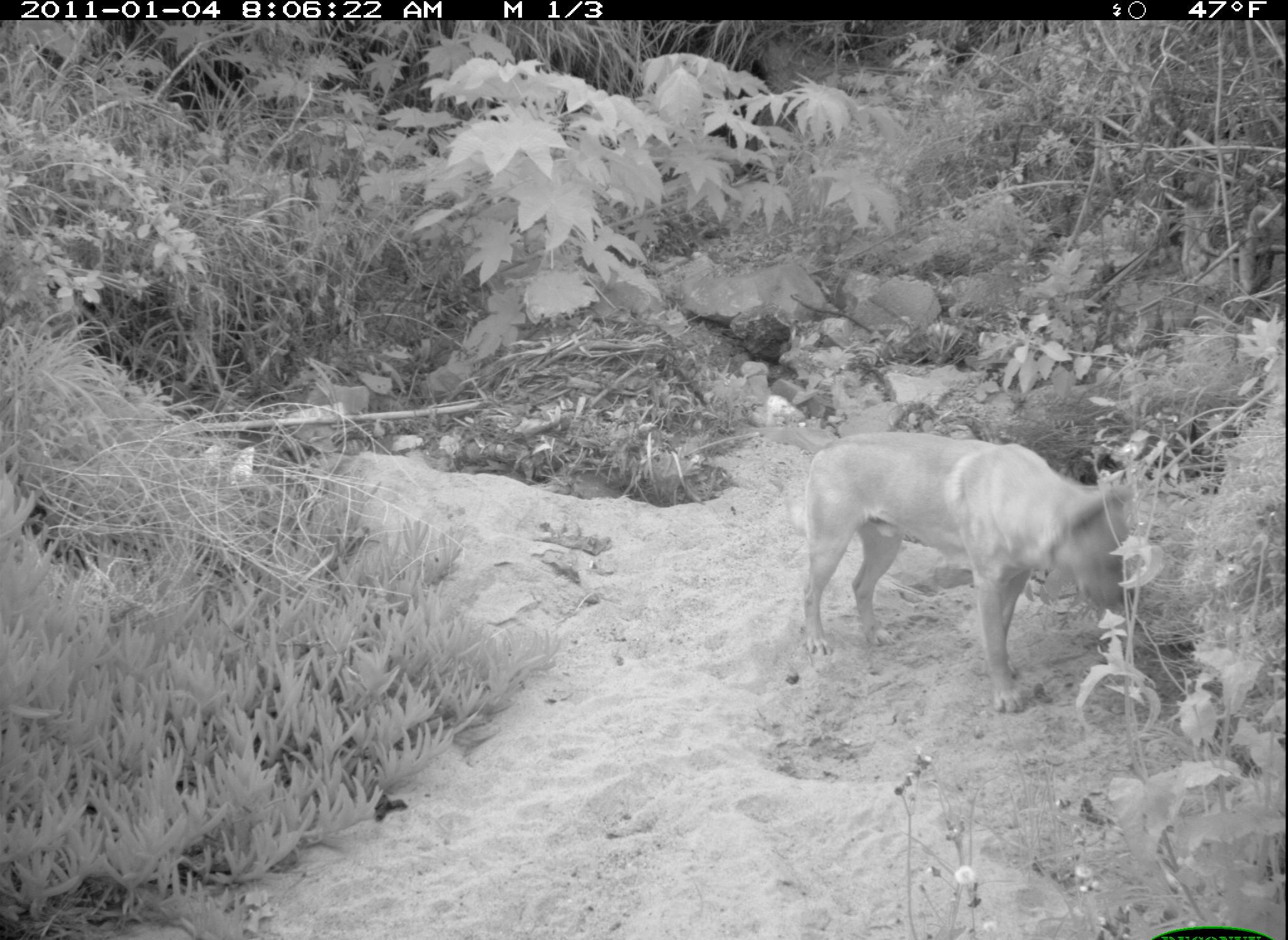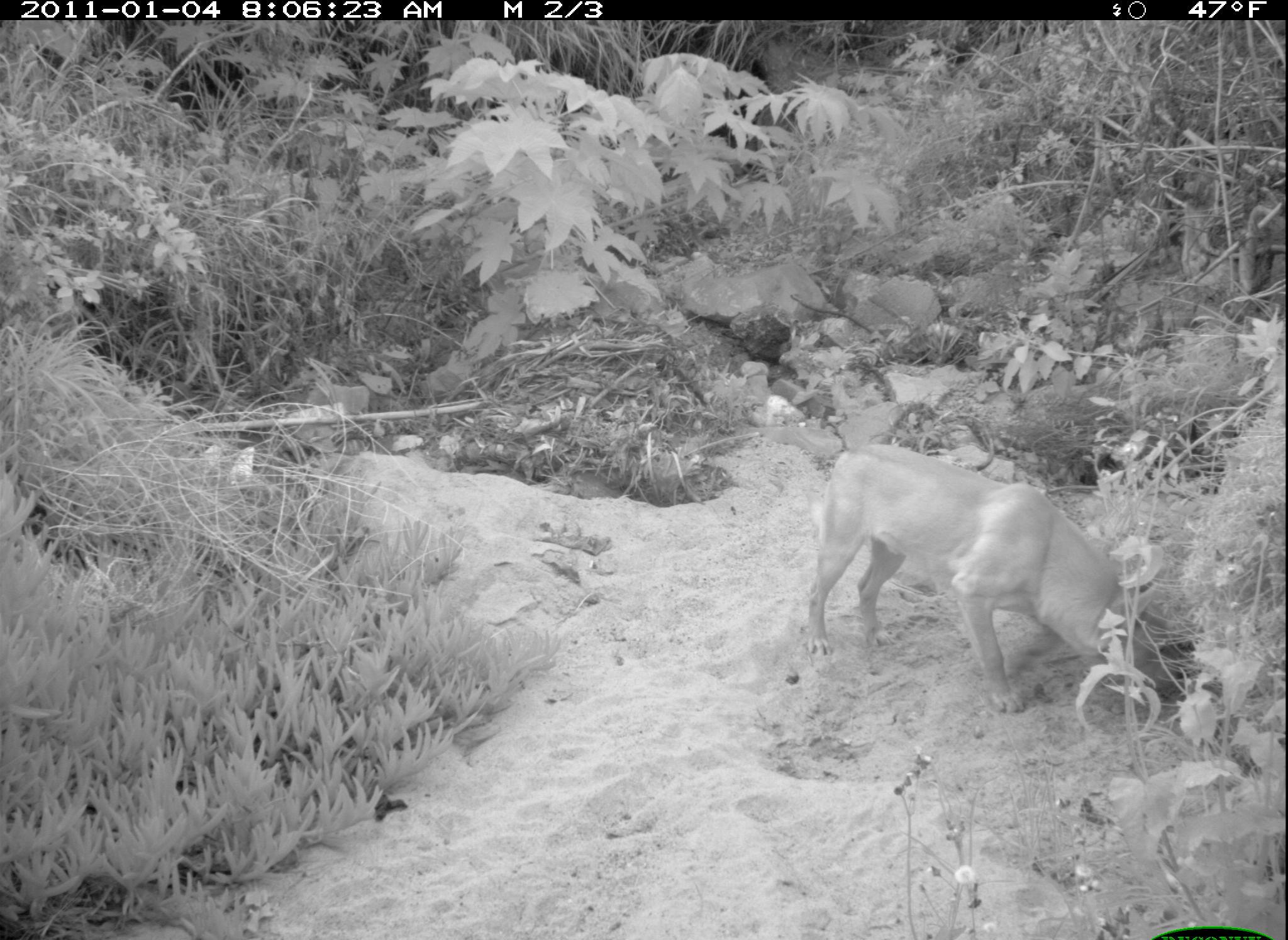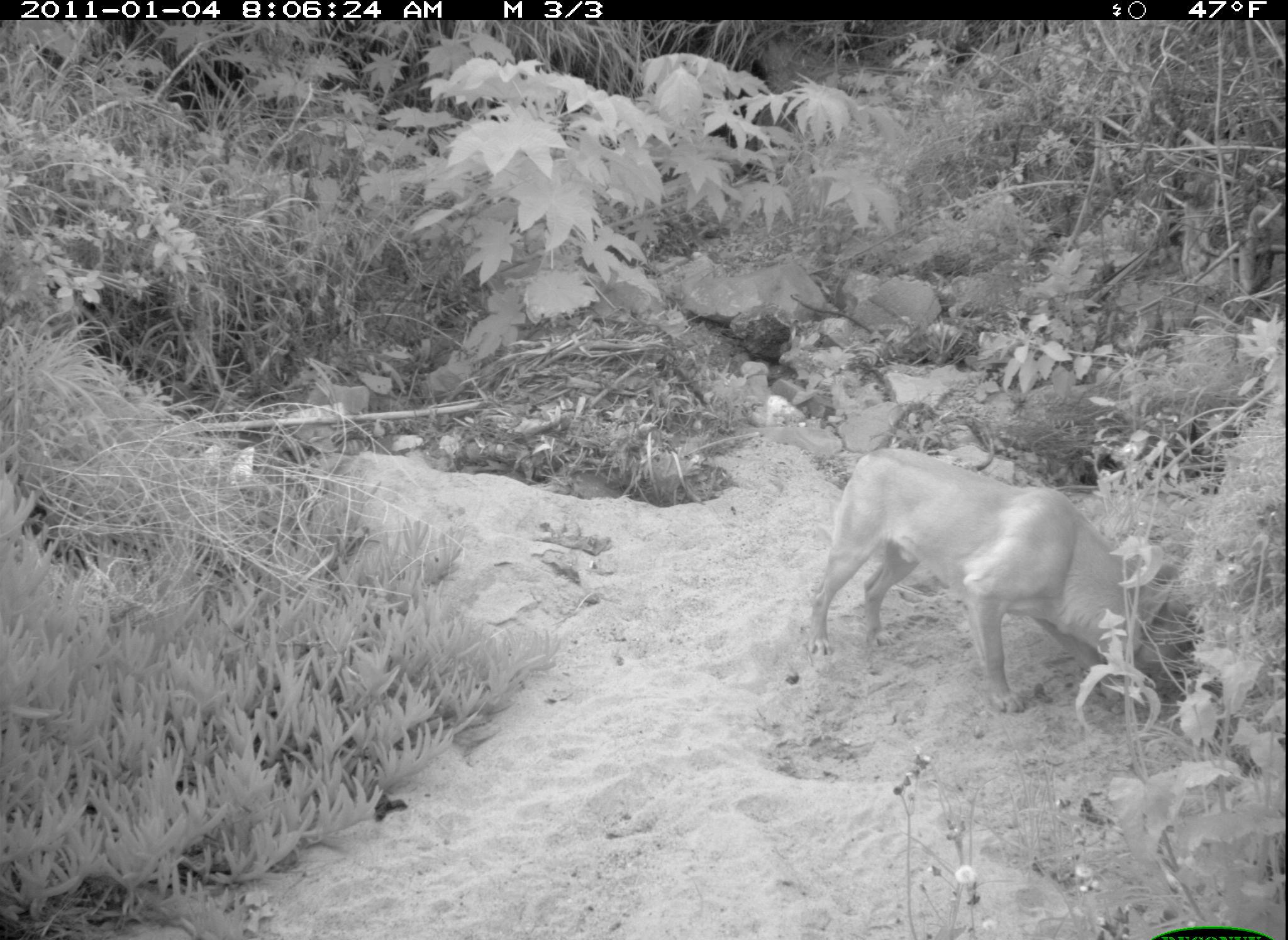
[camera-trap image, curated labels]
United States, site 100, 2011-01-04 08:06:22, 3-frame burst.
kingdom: Animalia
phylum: Chordata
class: Mammalia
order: Carnivora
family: Canidae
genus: Canis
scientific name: Canis familiaris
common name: domestic dog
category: dog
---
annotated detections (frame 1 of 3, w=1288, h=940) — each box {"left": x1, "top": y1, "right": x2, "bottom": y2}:
dog: {"left": 792, "top": 411, "right": 1158, "bottom": 717}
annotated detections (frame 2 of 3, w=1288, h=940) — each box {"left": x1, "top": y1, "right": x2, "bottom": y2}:
dog: {"left": 781, "top": 414, "right": 1216, "bottom": 752}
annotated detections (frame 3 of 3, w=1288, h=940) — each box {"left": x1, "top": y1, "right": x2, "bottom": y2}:
dog: {"left": 807, "top": 445, "right": 1203, "bottom": 731}